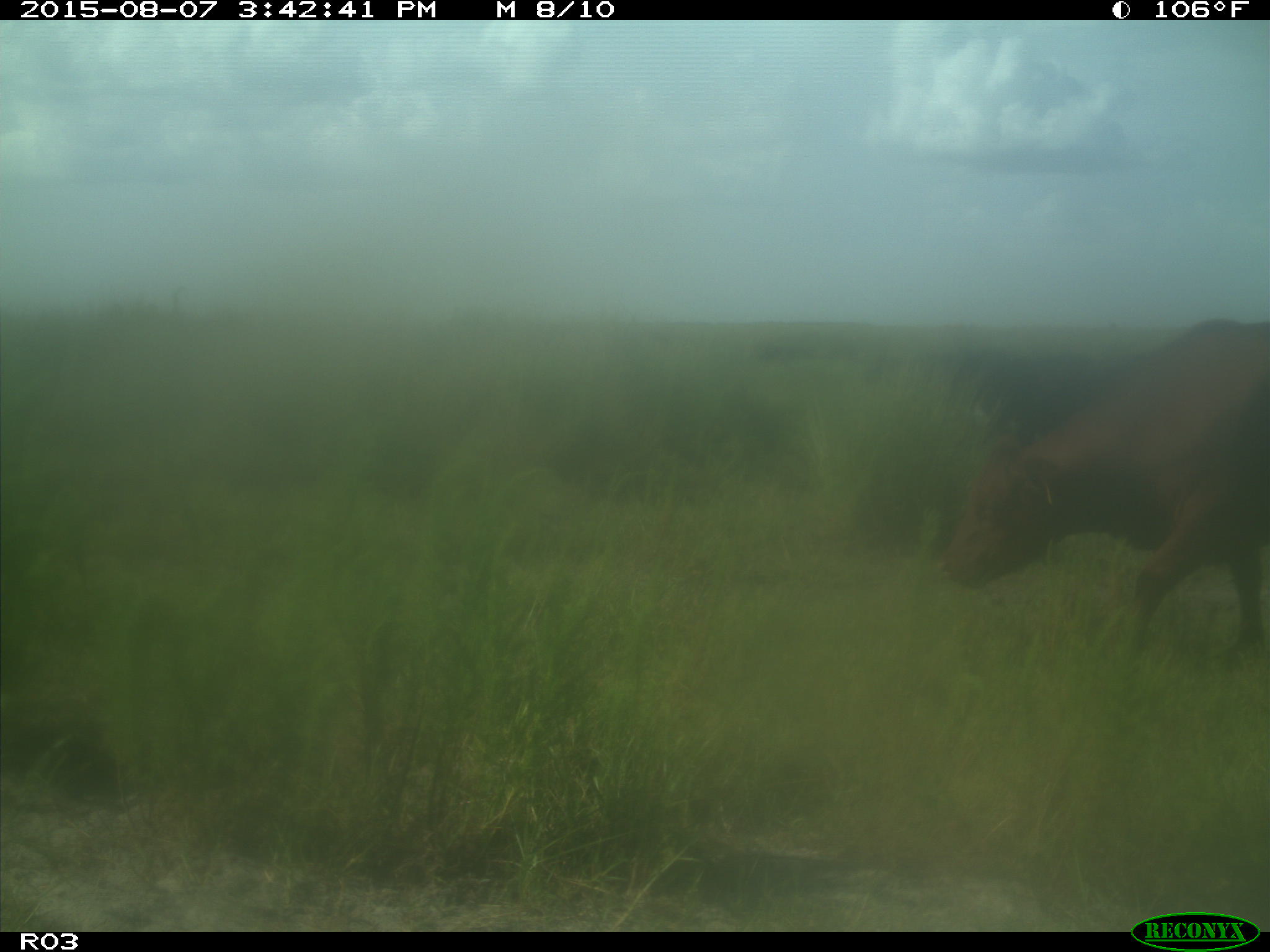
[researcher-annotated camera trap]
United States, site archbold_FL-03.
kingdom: Animalia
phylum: Chordata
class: Mammalia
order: Artiodactyla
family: Bovidae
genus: Bos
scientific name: Bos taurus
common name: domestic cow